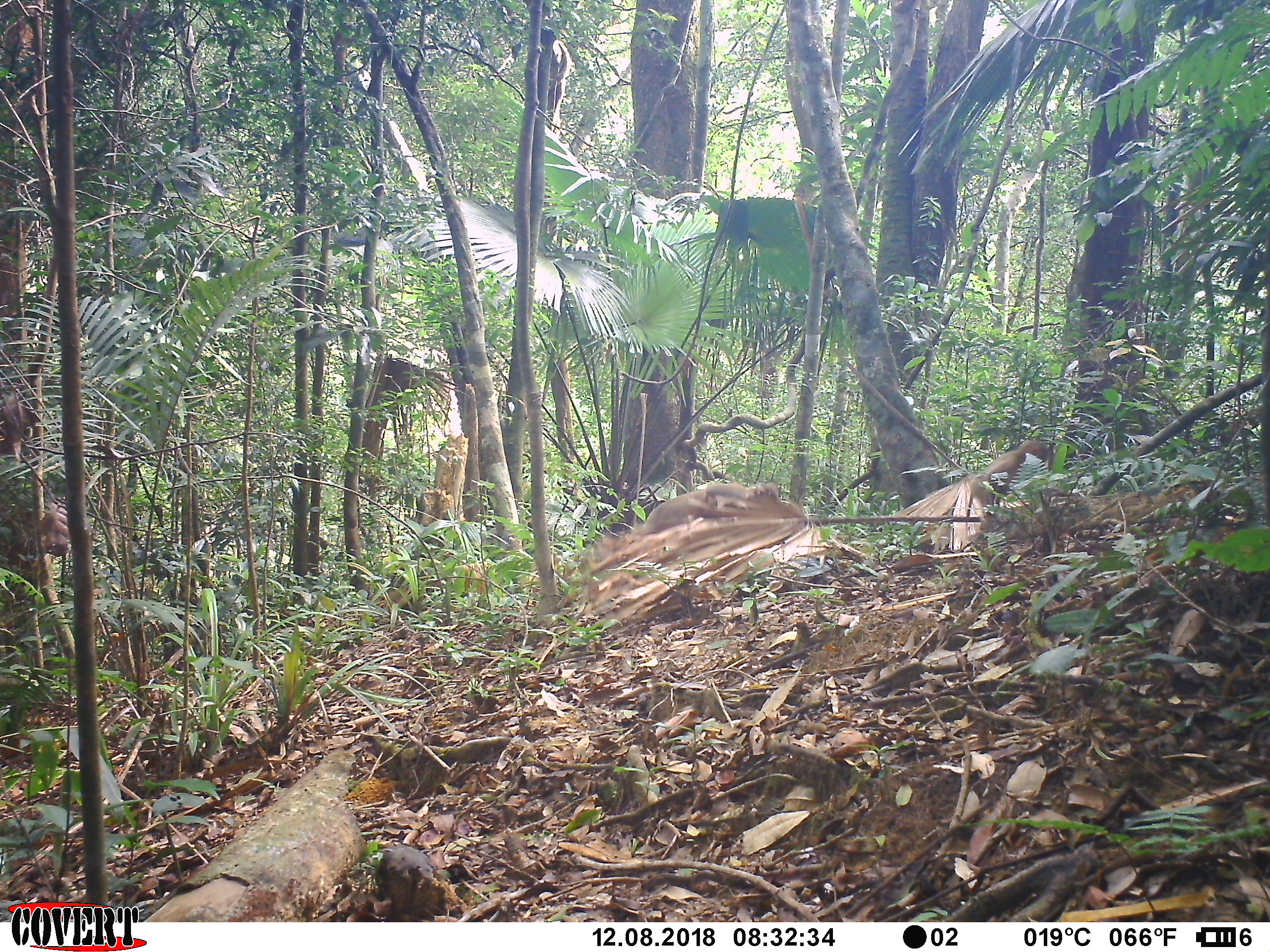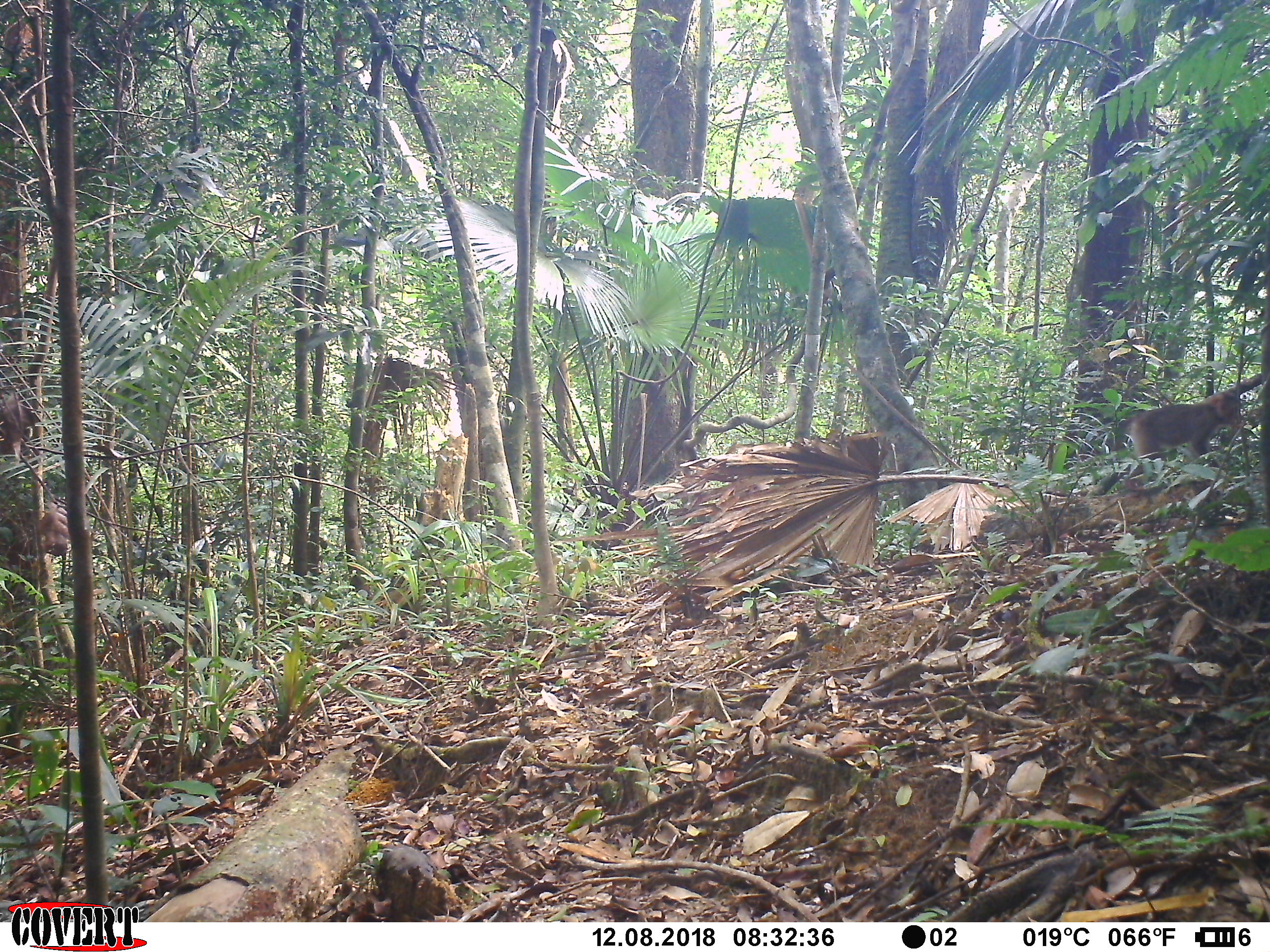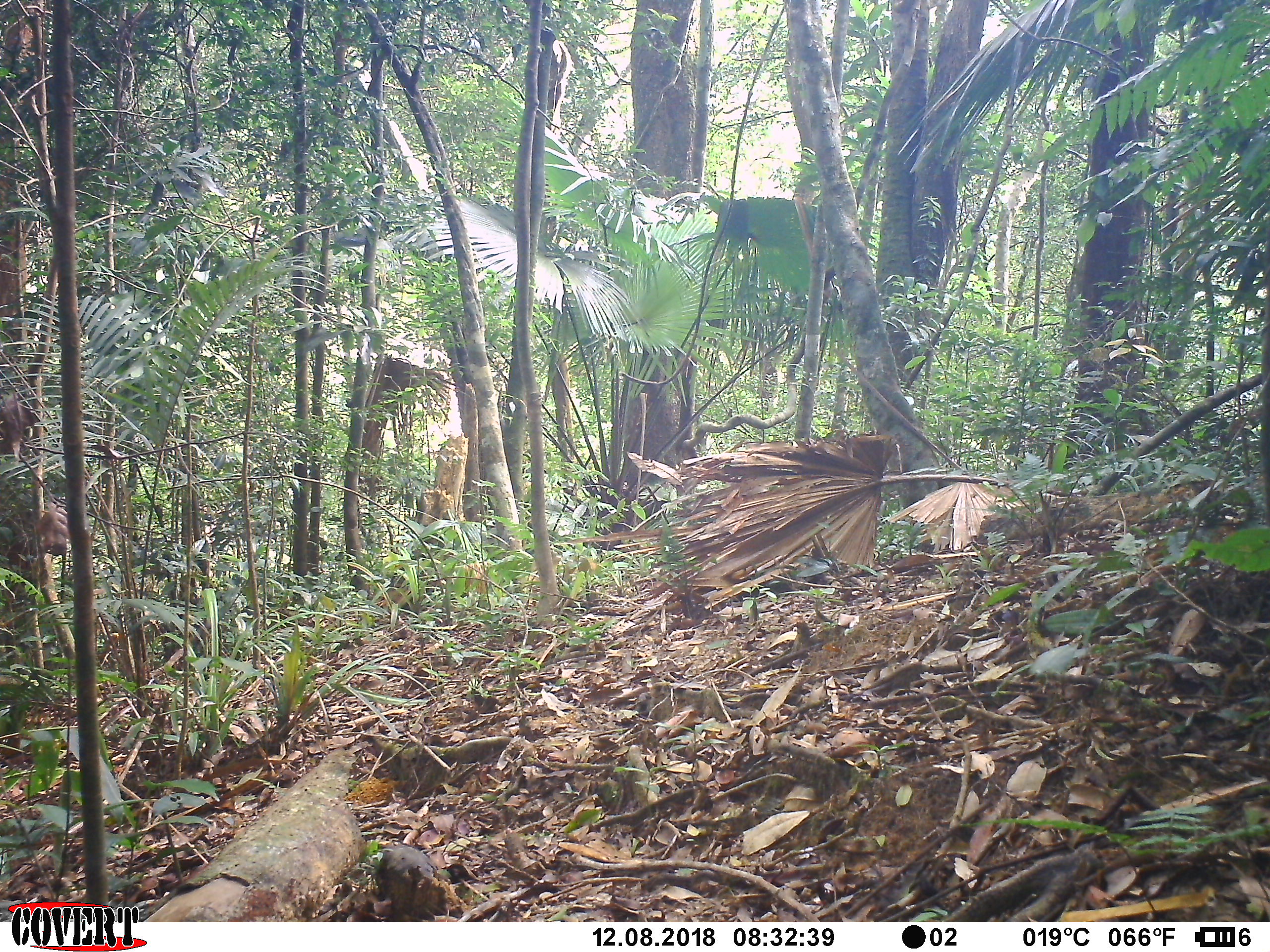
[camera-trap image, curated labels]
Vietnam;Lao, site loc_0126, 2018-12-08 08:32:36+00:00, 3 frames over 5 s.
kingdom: Animalia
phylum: Chordata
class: Mammalia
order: Primates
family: Cercopithecidae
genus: Macaca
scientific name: Macaca nemestrina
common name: pig-tailed macaque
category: pig tailed macaque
Pig tailed macaque (pig-tailed macaque) (Macaca nemestrina). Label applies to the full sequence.